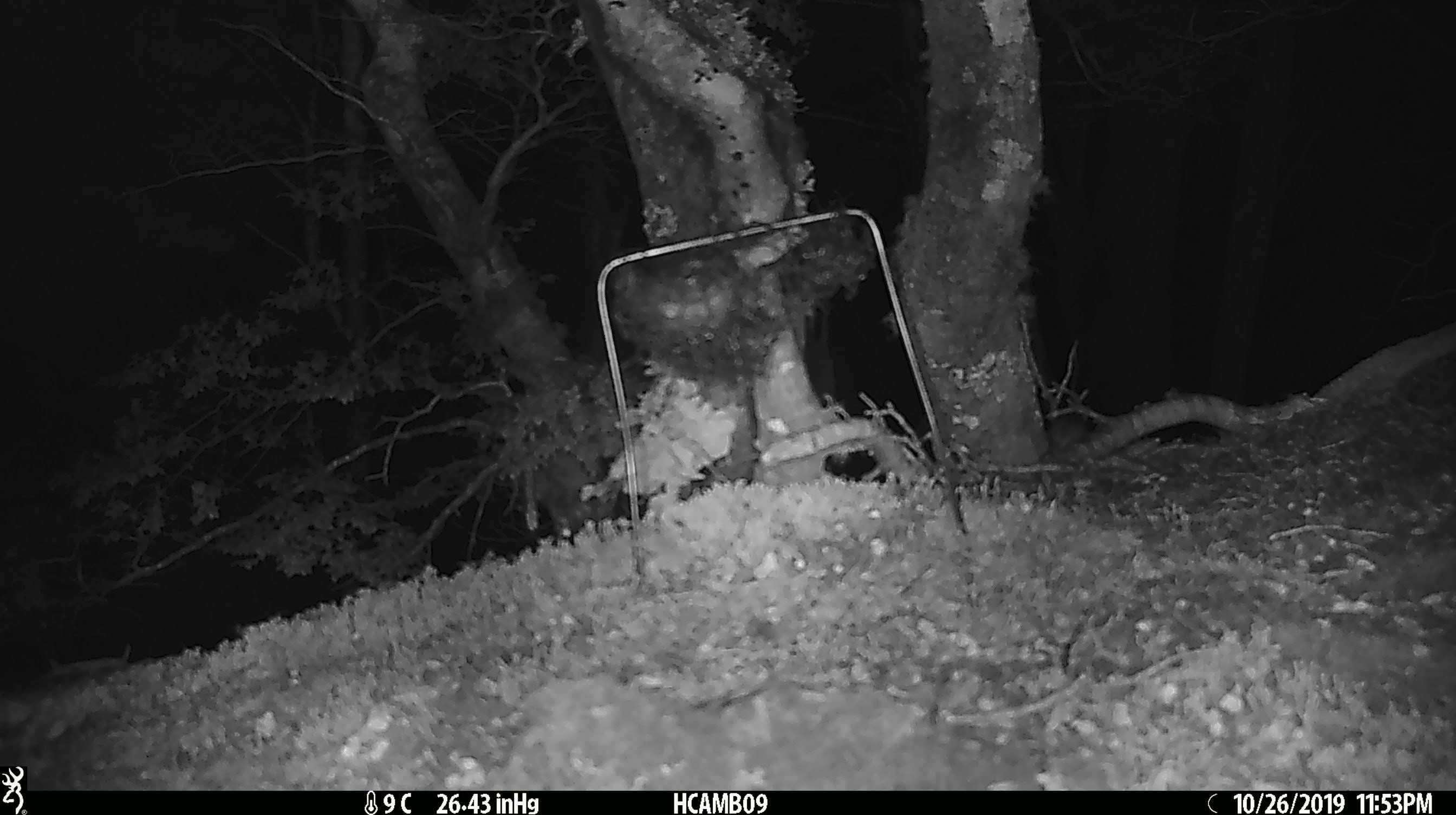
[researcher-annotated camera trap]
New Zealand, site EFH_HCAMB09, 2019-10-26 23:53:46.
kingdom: Animalia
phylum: Chordata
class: Mammalia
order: Rodentia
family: Muridae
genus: Mus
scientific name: Mus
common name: mouse